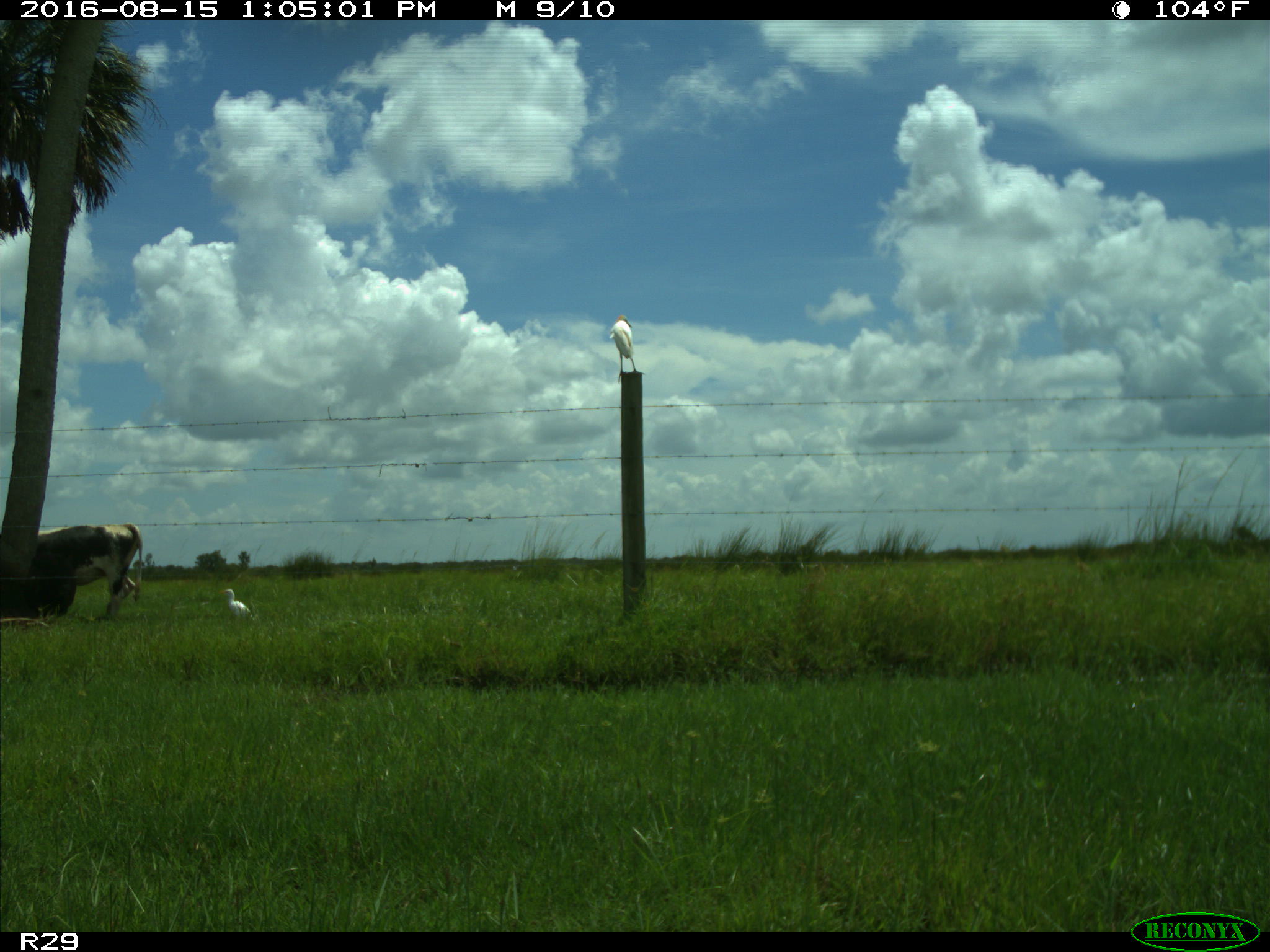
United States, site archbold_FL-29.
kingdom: Animalia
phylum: Chordata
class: Mammalia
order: Artiodactyla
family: Bovidae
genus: Bos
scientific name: Bos taurus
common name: domestic cow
Bos taurus (domestic cow).